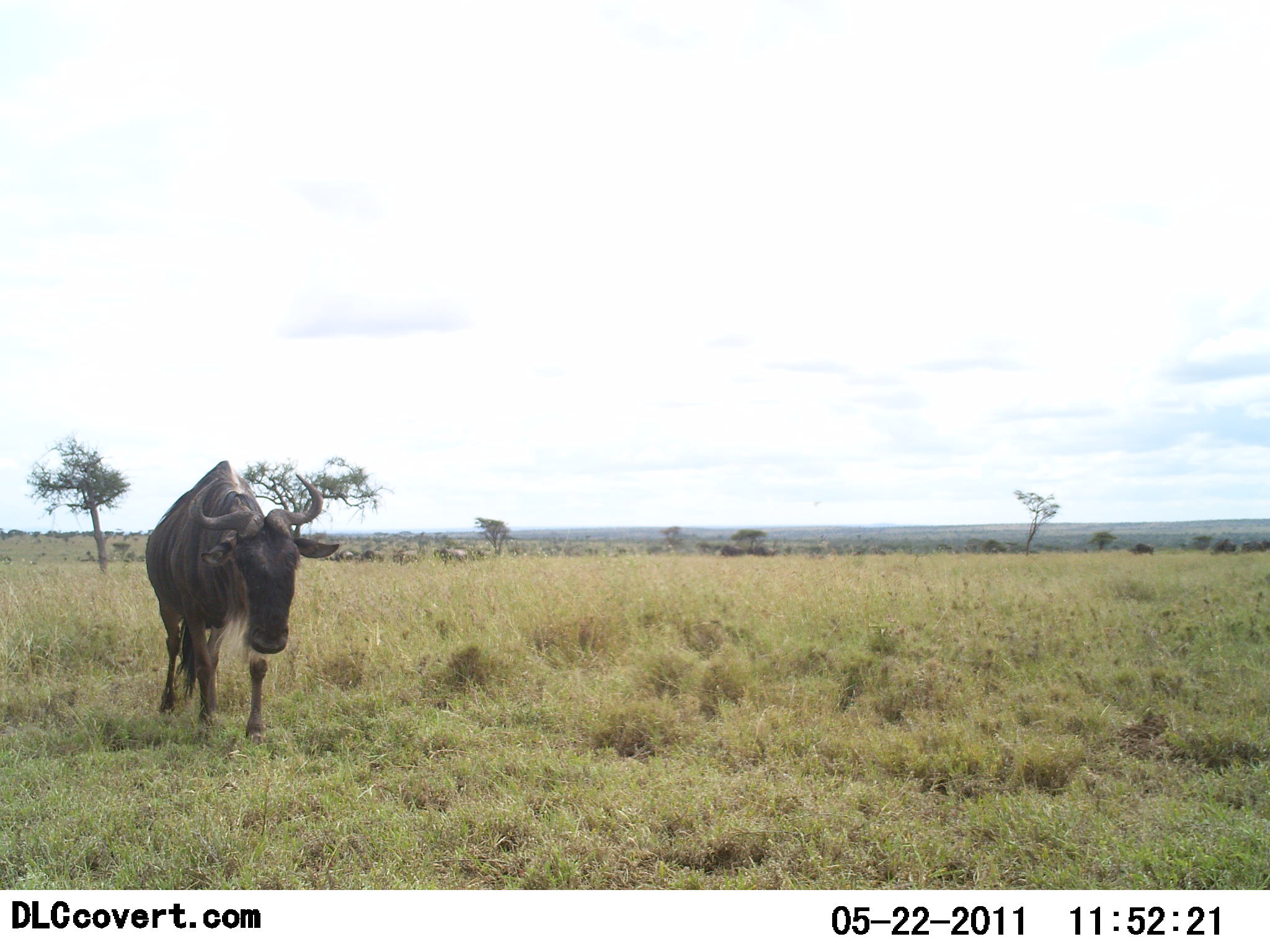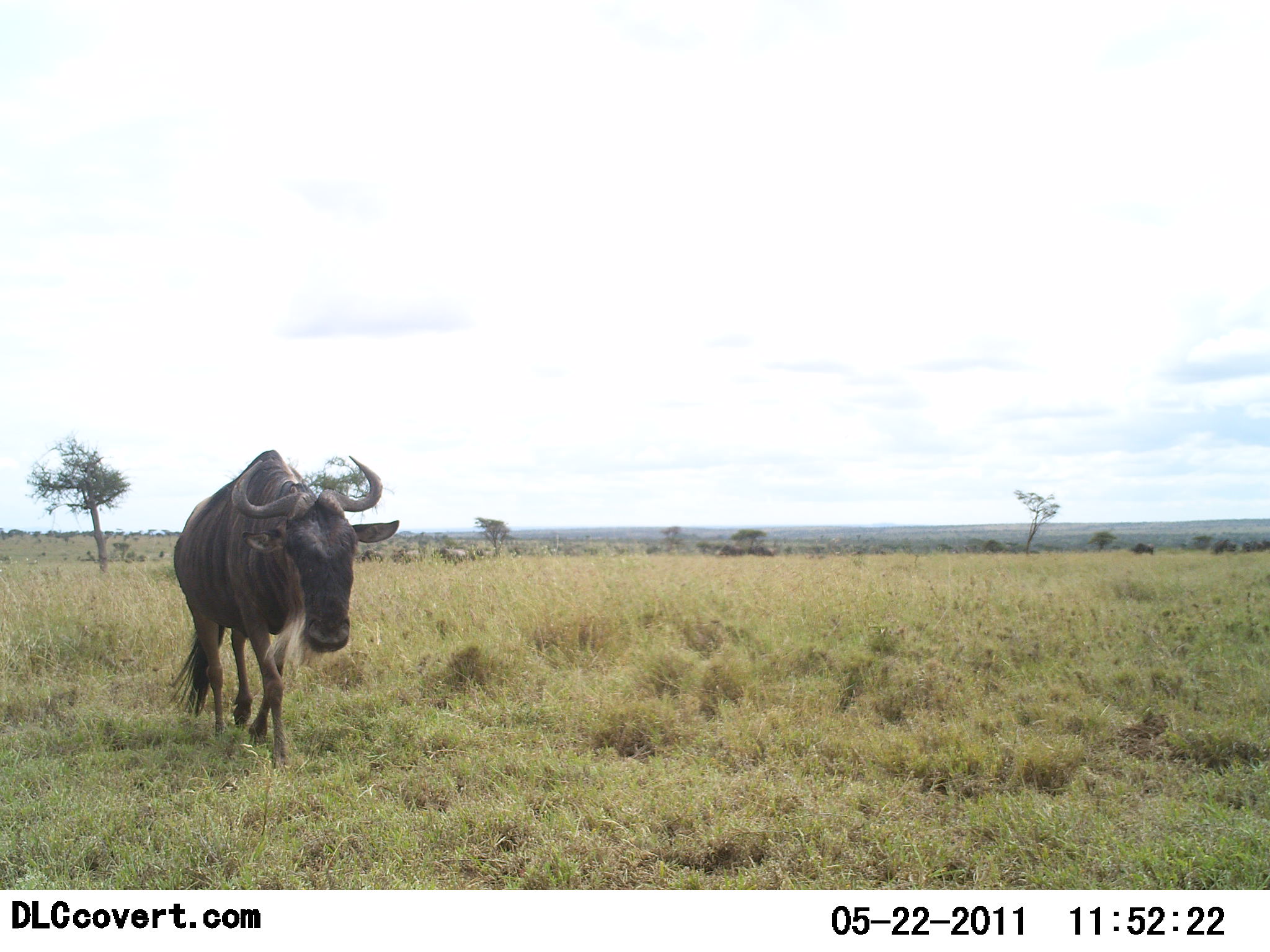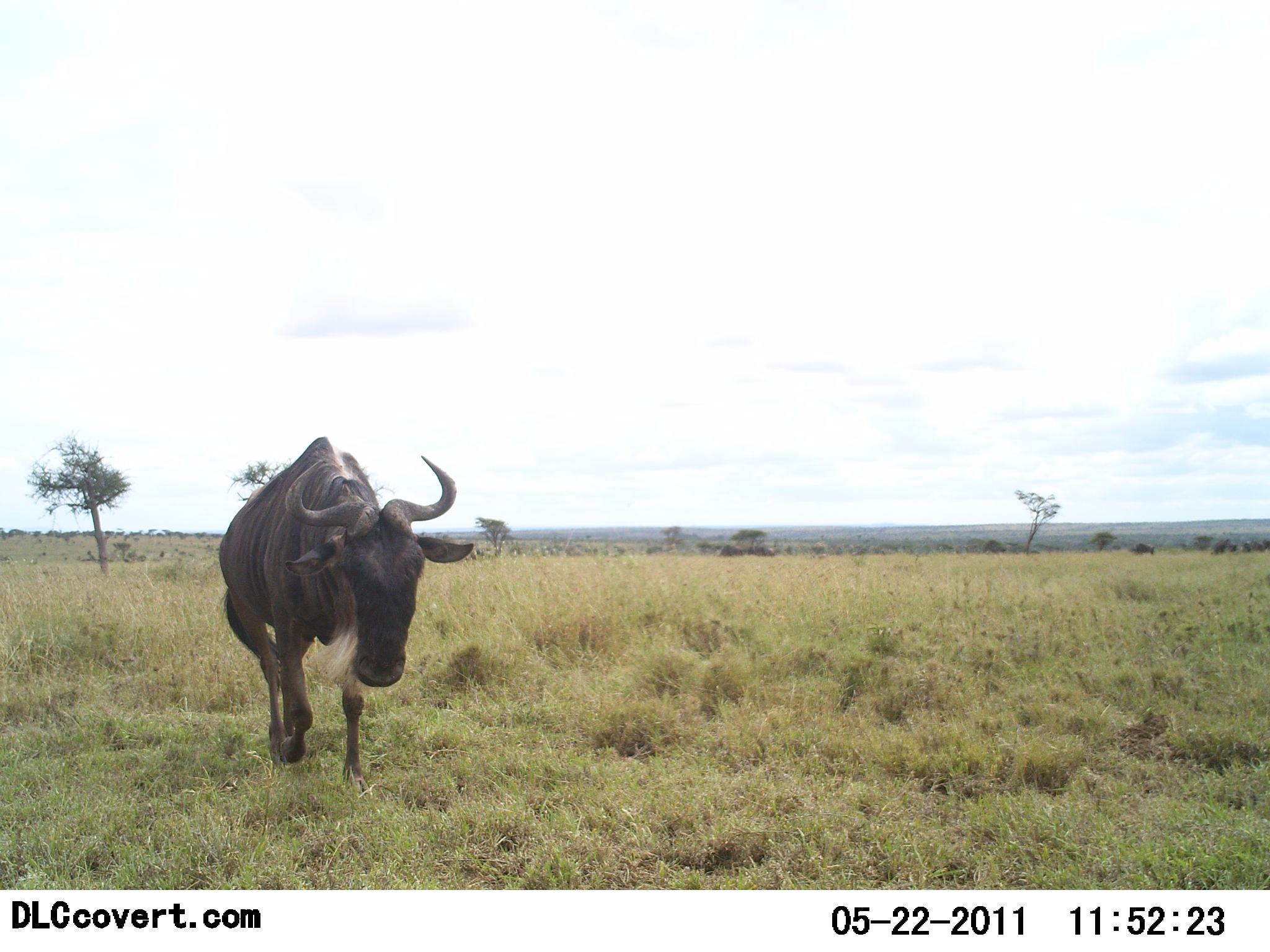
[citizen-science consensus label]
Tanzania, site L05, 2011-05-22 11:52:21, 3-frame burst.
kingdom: Animalia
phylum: Chordata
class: Mammalia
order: Artiodactyla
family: Bovidae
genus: Connochaetes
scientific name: Connochaetes taurinus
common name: blue wildebeest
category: wildebeest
Wildebeest (blue wildebeest) (Connochaetes taurinus), count 1. Behavior (volunteer vote fractions): standing 0%, resting 0%, moving 100%, interacting 0%. Young present (vote fraction): 0%. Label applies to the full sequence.